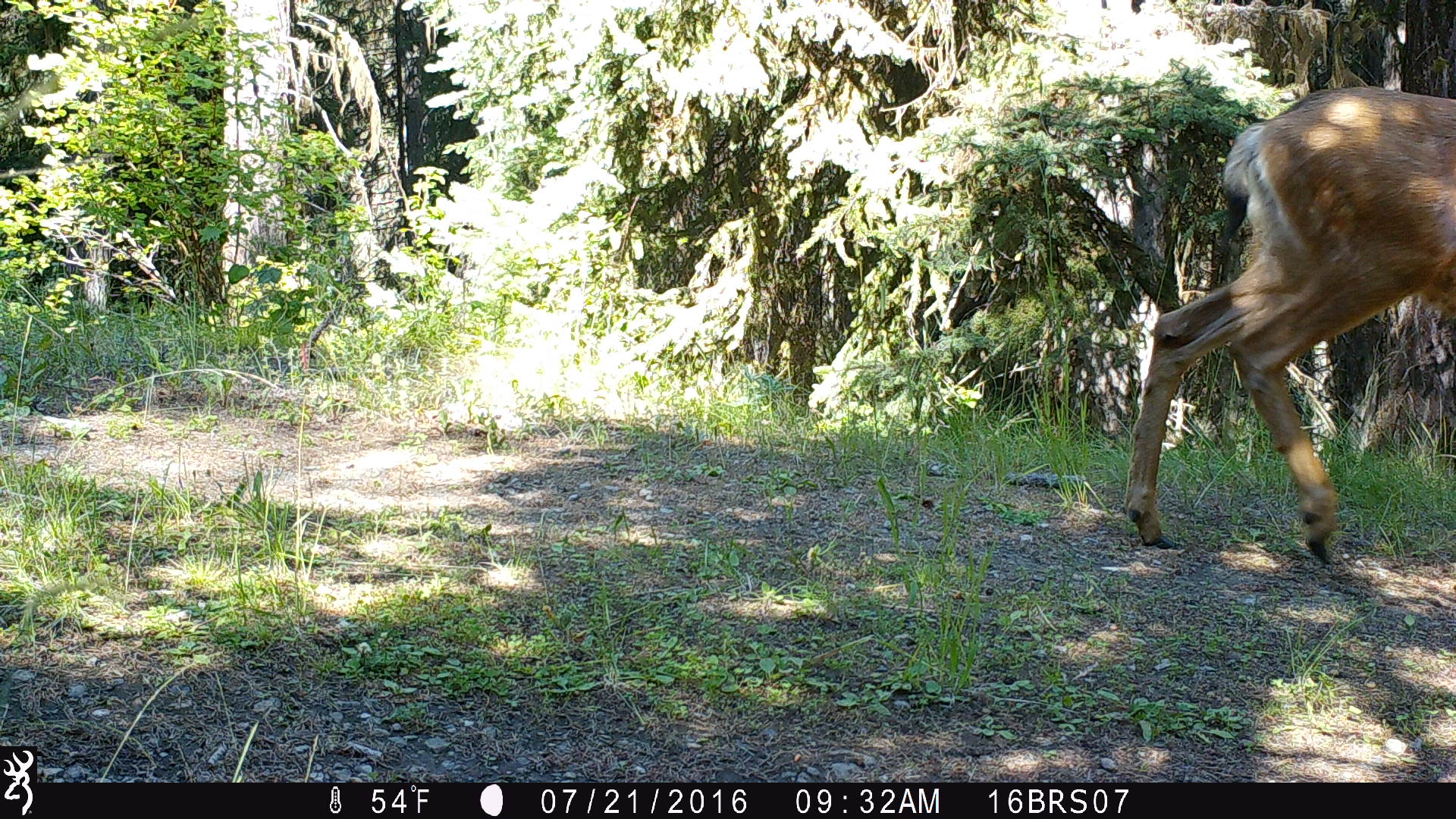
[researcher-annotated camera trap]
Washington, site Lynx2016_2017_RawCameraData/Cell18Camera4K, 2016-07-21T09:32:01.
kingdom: Animalia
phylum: Chordata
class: Mammalia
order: Artiodactyla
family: Cervidae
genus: Odocoileus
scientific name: Odocoileus hemionus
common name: mule deer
Odocoileus hemionus (mule deer). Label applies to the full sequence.